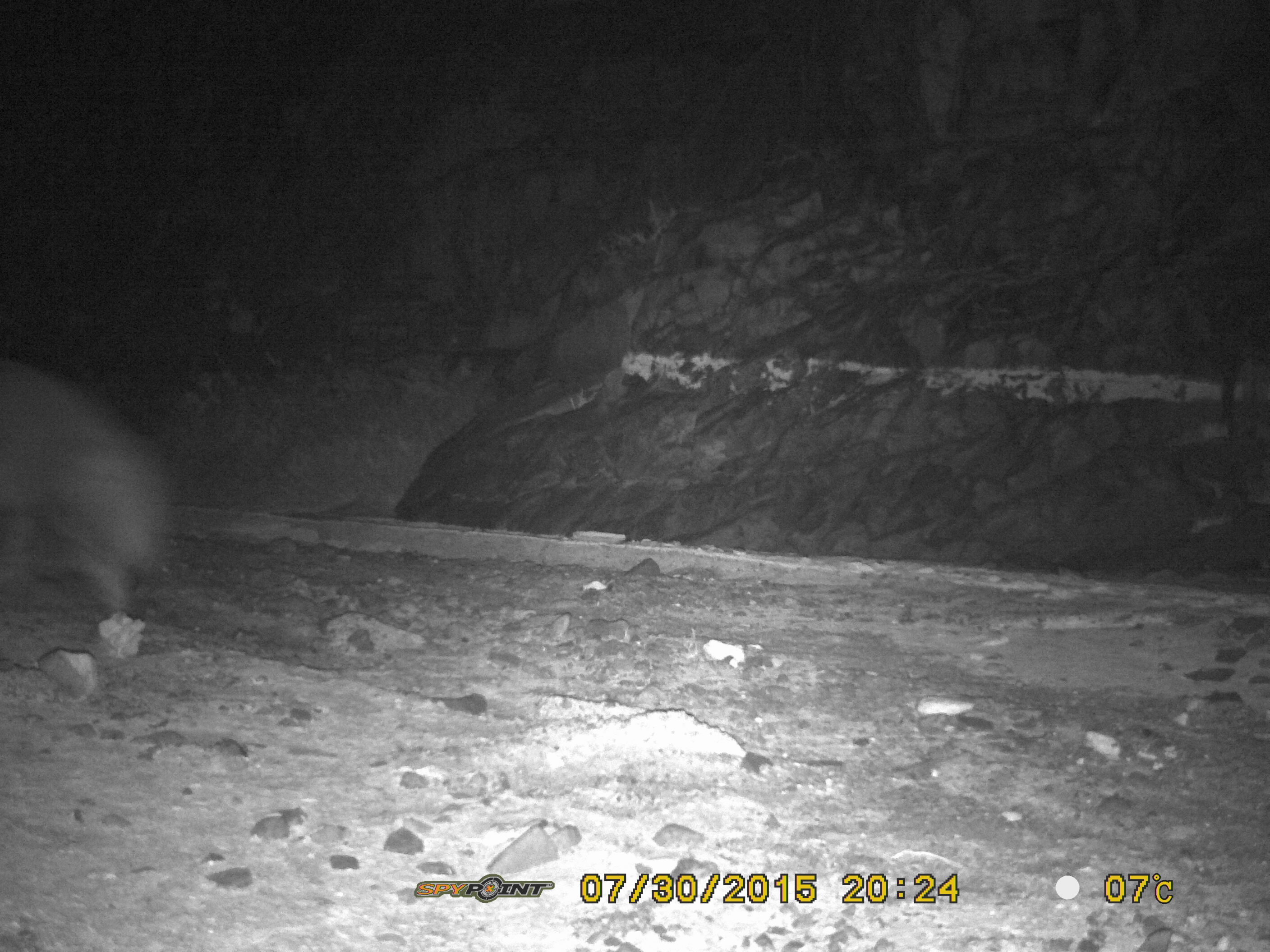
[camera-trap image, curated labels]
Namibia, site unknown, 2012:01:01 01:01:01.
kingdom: Animalia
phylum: Chordata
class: Mammalia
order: Carnivora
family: Hyaenidae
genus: Parahyaena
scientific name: Parahyaena brunnea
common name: brown hyena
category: hyaena brunnea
Hyaena brunnea (brown hyena) (Parahyaena brunnea).